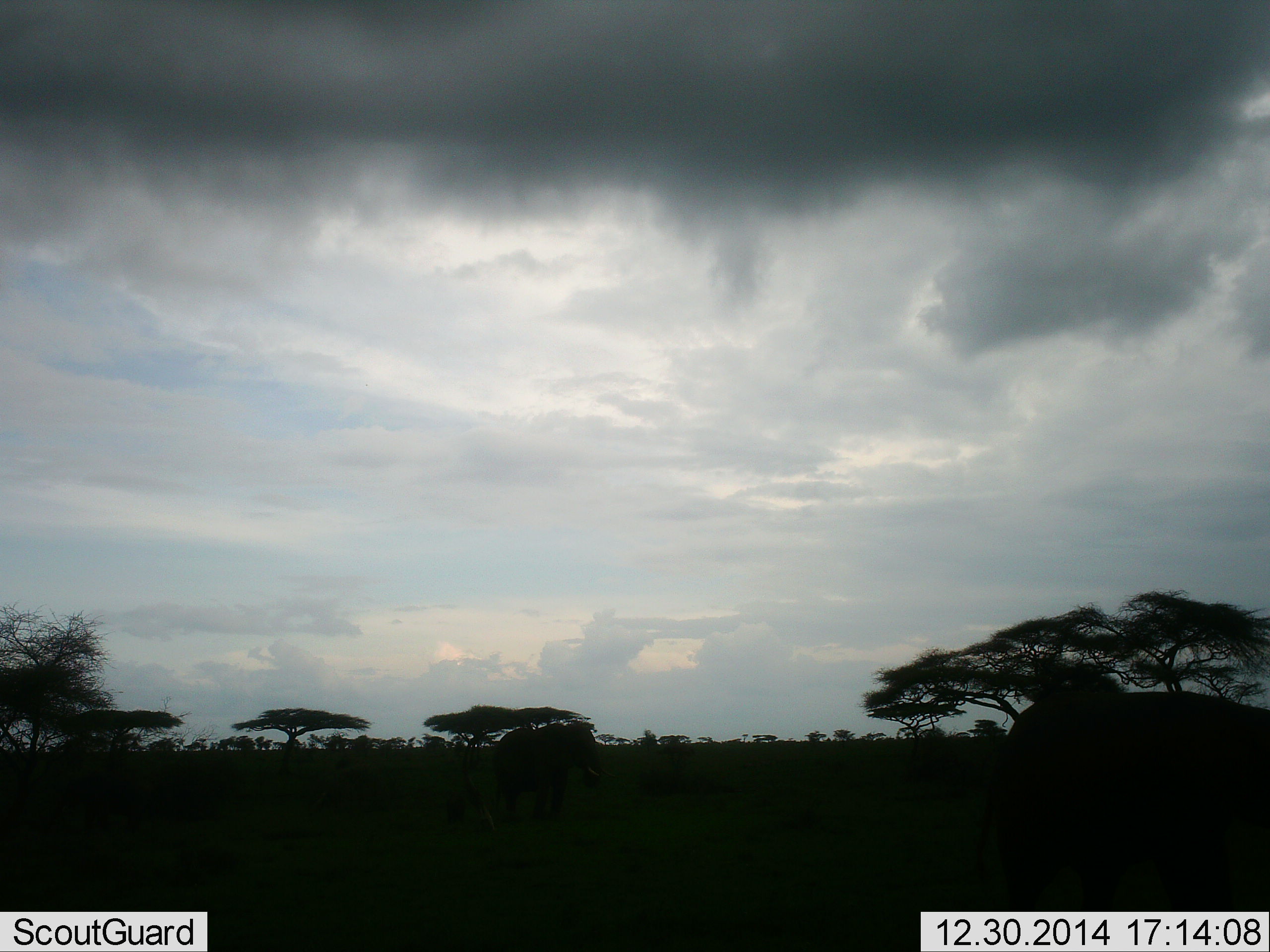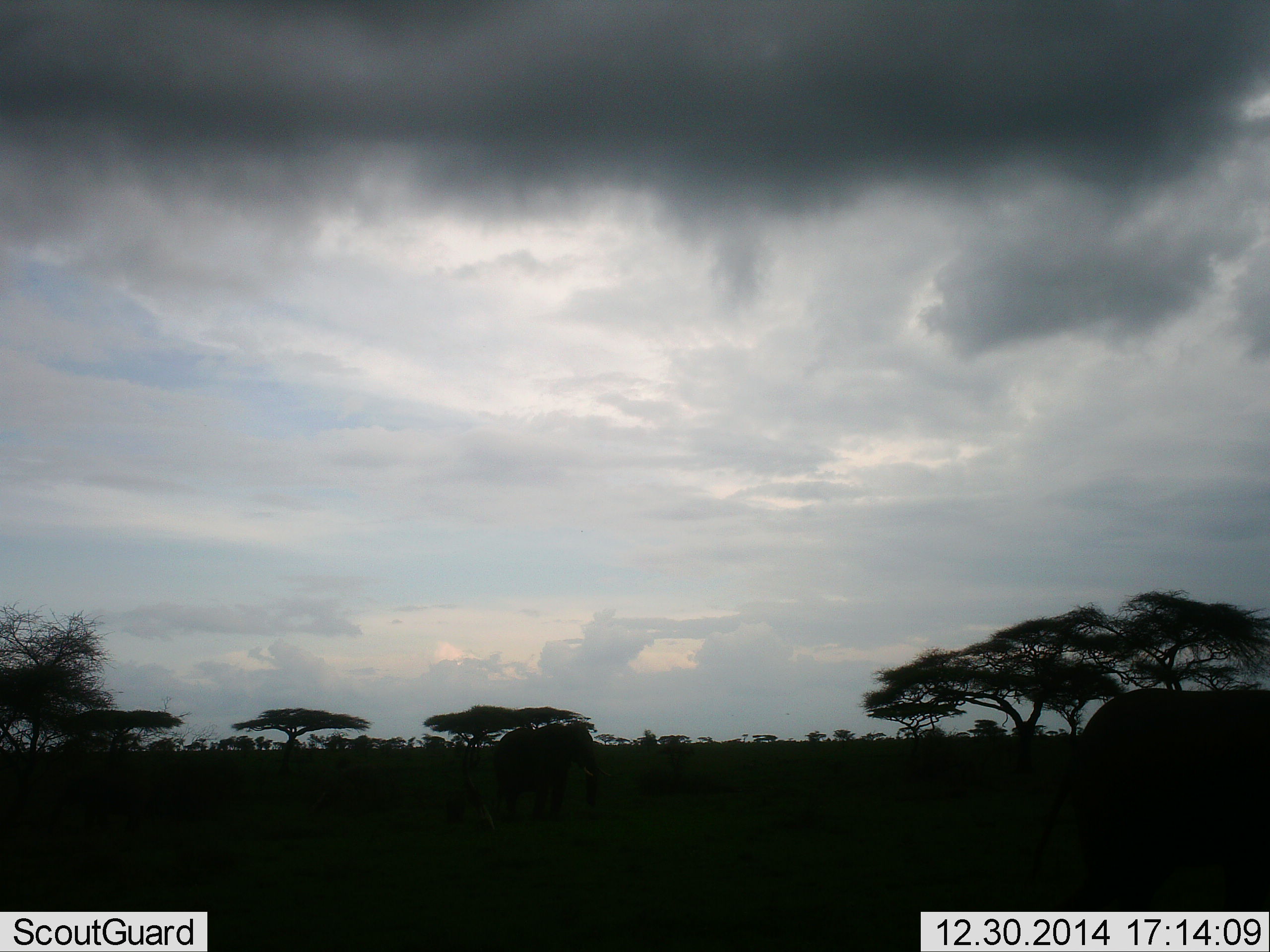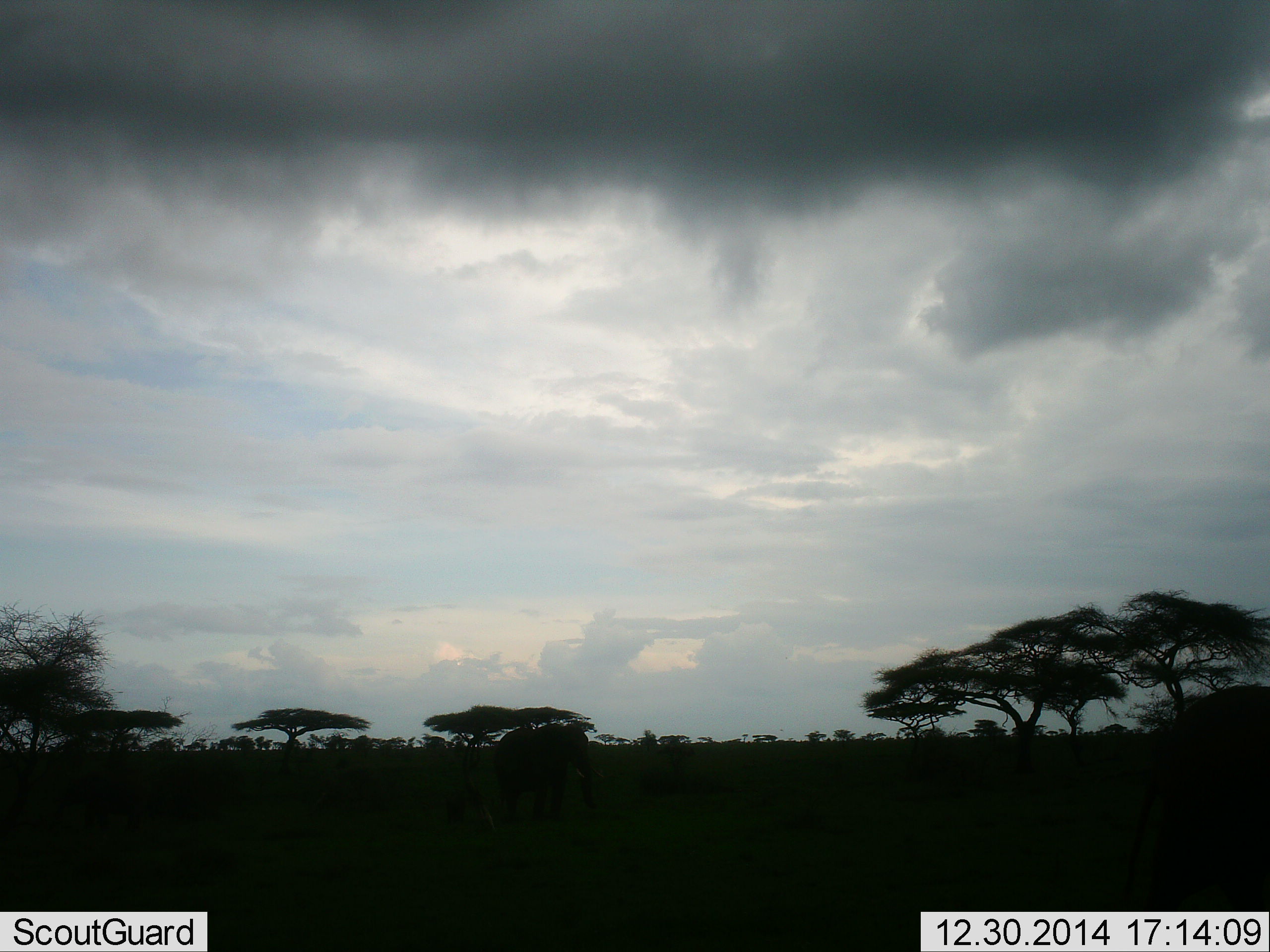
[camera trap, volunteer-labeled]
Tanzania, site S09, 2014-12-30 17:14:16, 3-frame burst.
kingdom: Animalia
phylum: Chordata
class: Mammalia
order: Proboscidea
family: Elephantidae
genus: Loxodonta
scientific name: Loxodonta africana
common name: african bush elephant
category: elephant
Elephant (african bush elephant) (Loxodonta africana), count 2. Behavior (volunteer vote fractions): standing 70%, resting 0%, moving 60%, interacting 0%. Young present (vote fraction): 10%. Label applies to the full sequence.